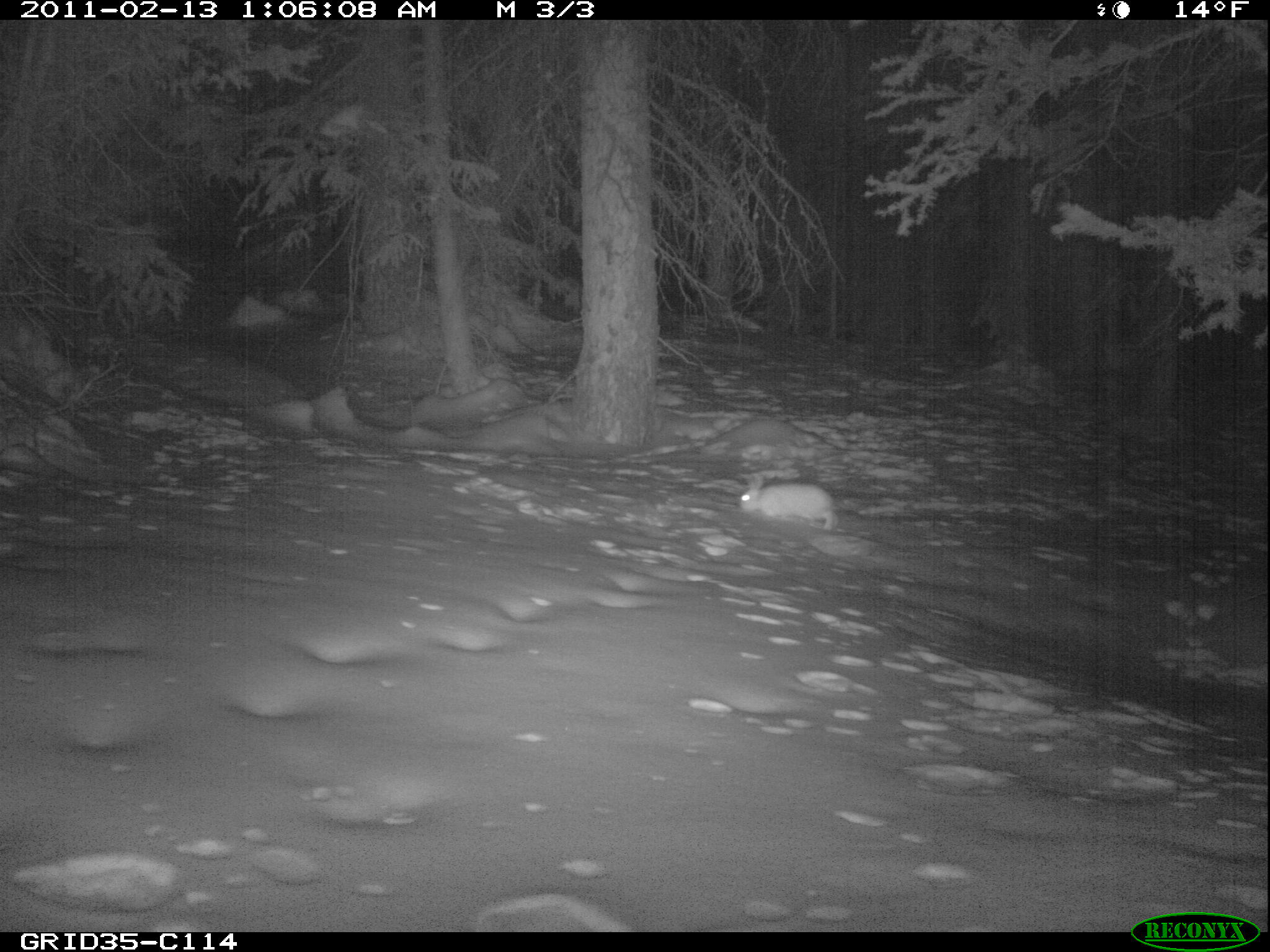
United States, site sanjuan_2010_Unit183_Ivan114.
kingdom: Animalia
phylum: Chordata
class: Mammalia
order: Lagomorpha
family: Leporidae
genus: Lepus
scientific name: Lepus americanus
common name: snowshoe hare